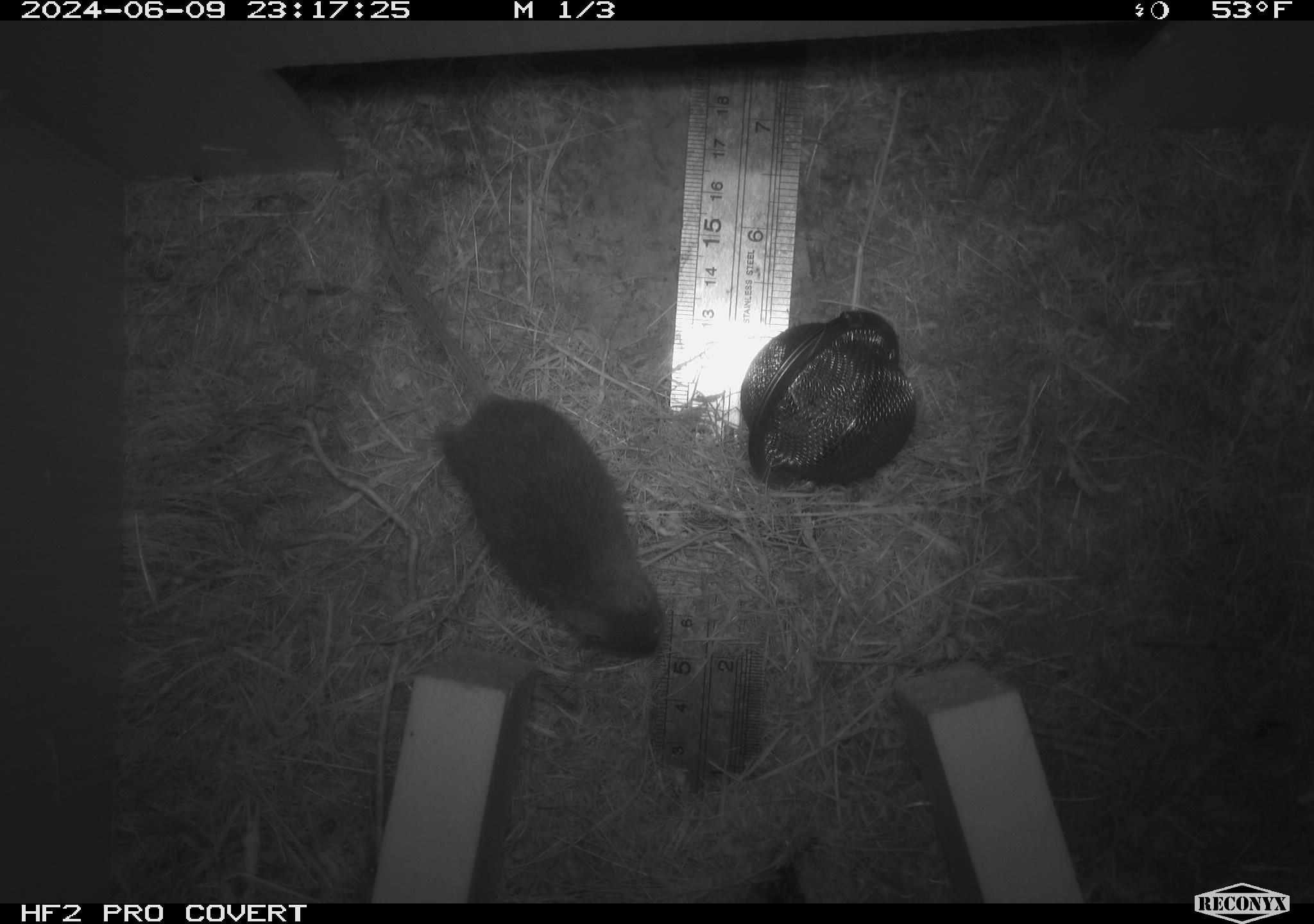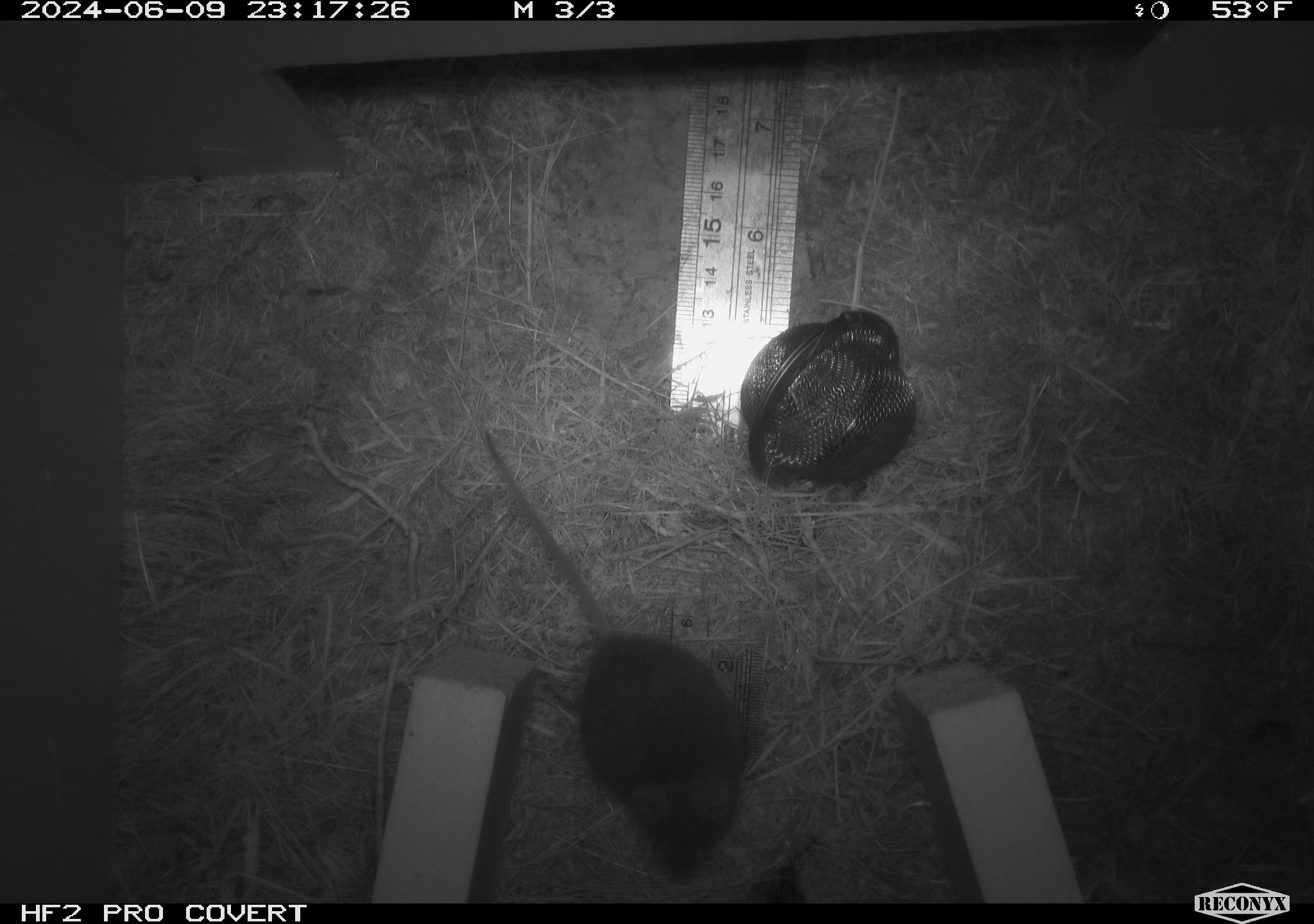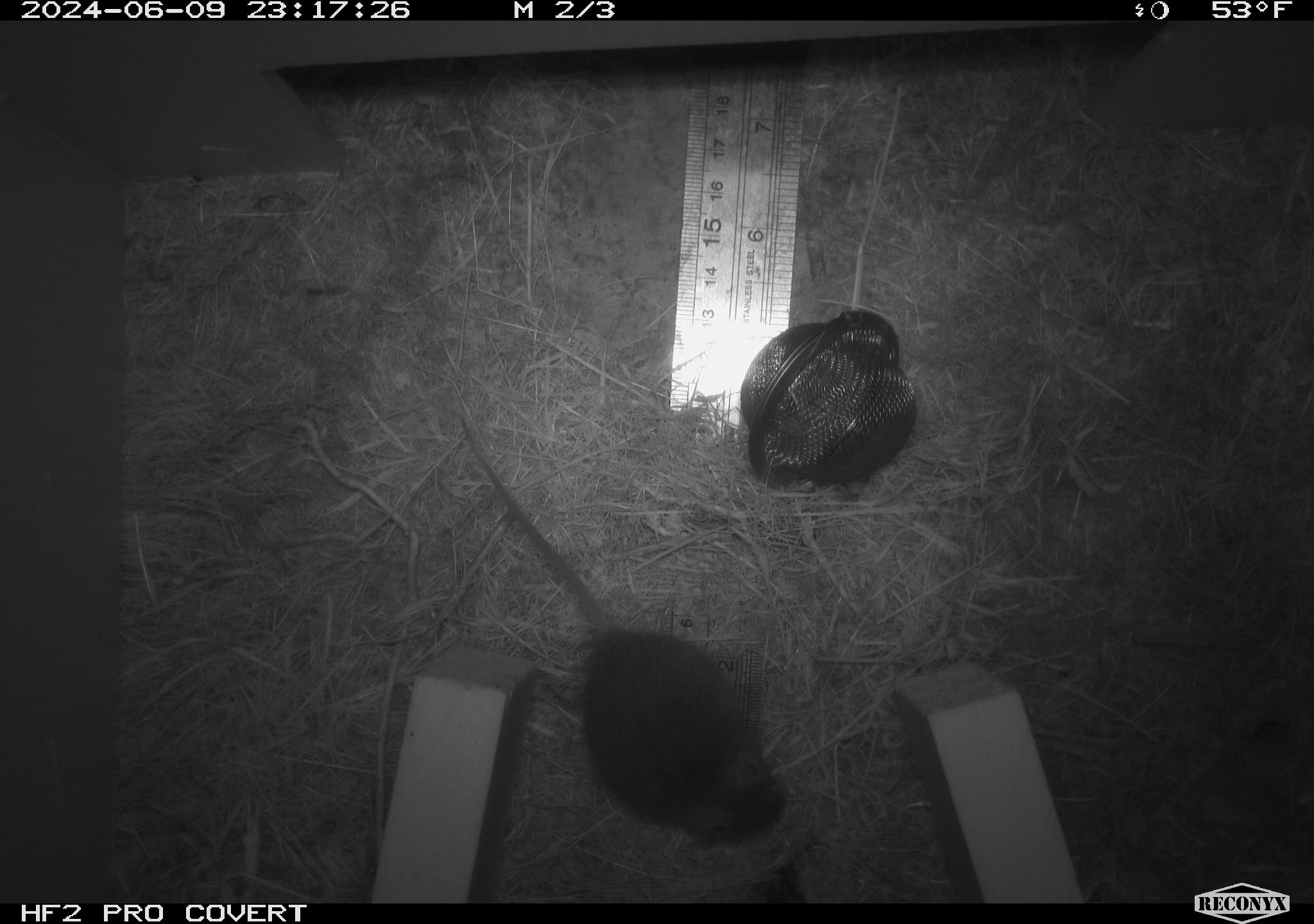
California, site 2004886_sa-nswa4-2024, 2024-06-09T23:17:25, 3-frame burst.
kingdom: Animalia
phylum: Chordata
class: Mammalia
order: Rodentia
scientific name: Rodentia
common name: rodent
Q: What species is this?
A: Rodent (Rodentia).